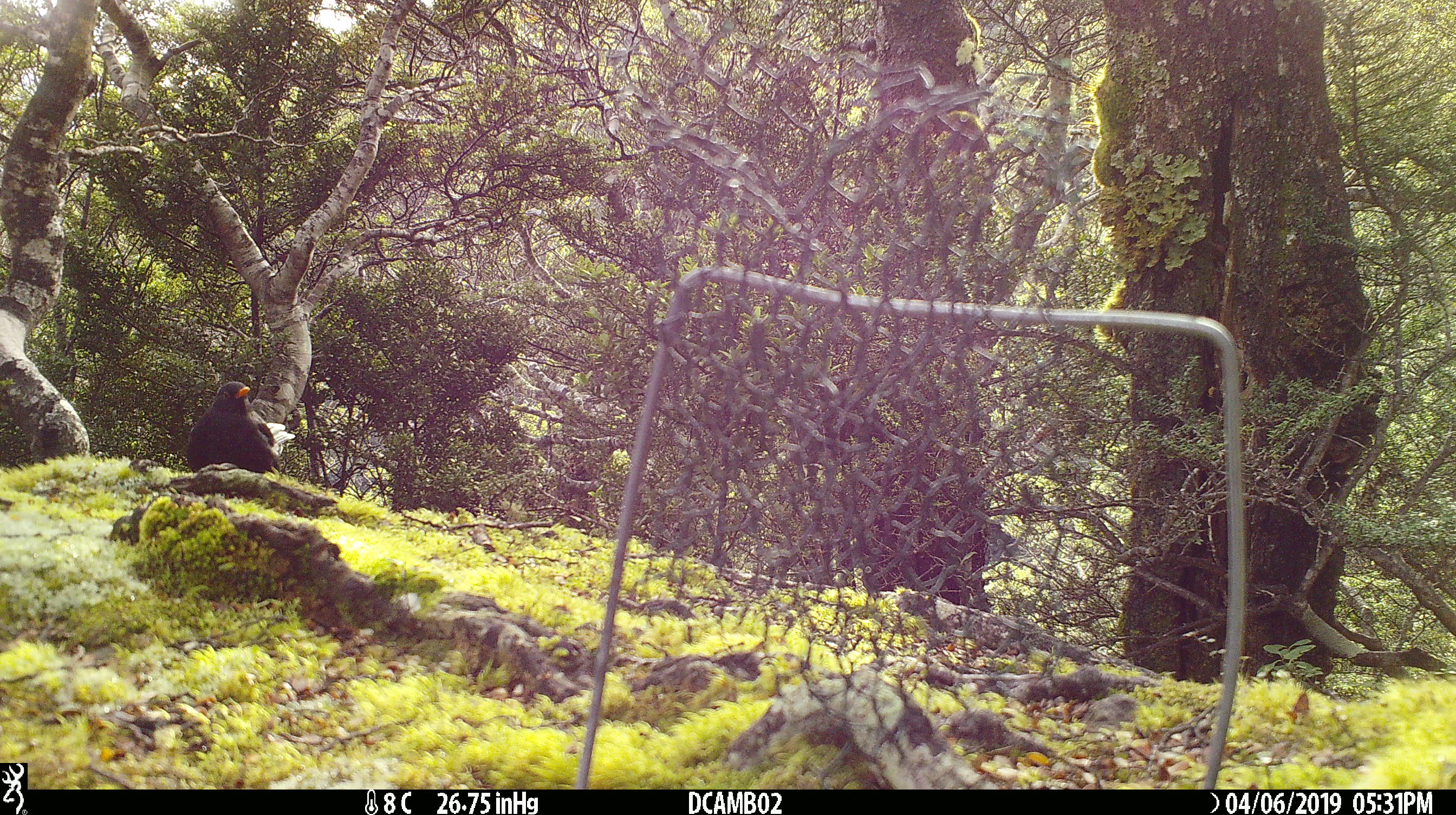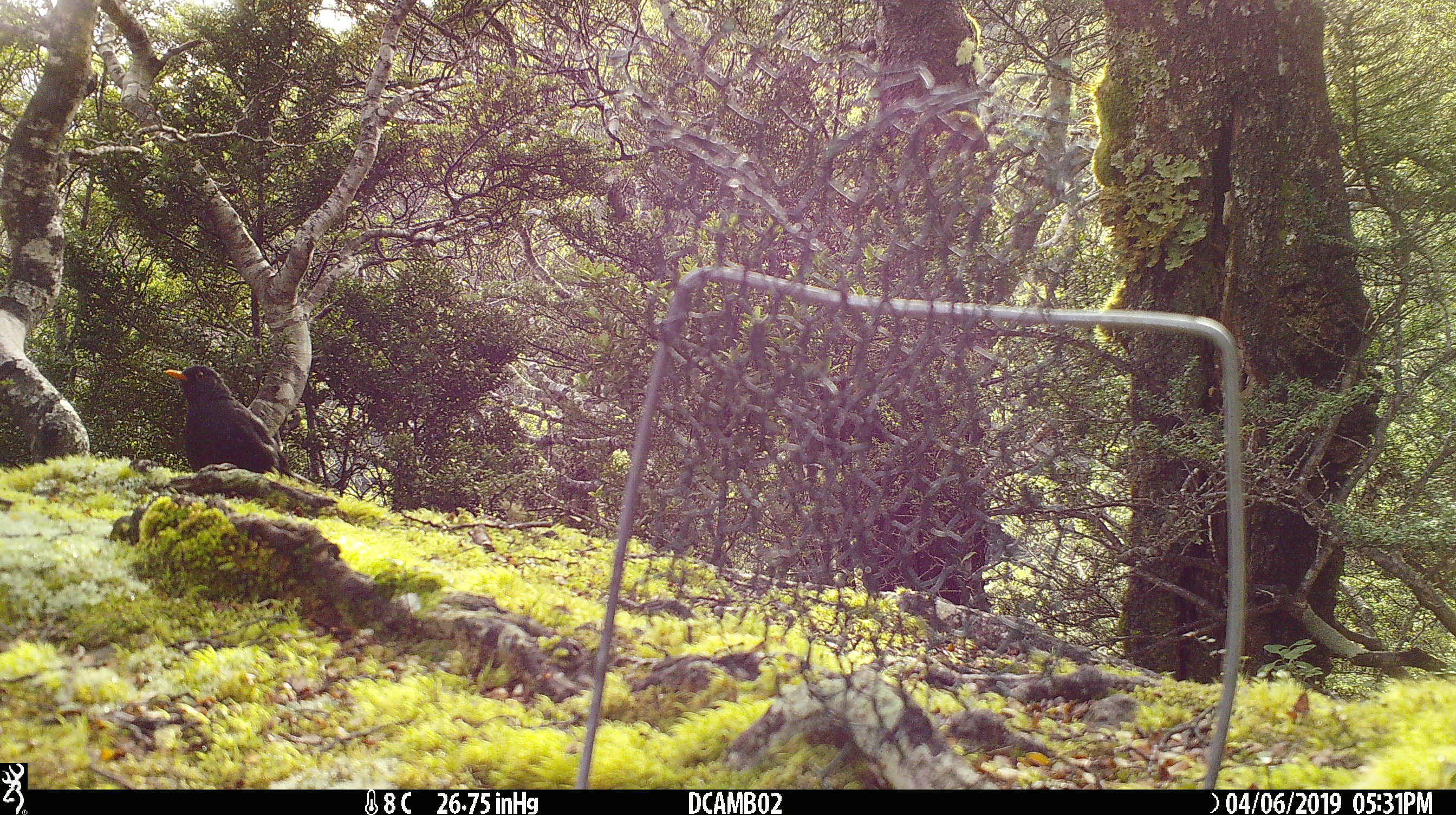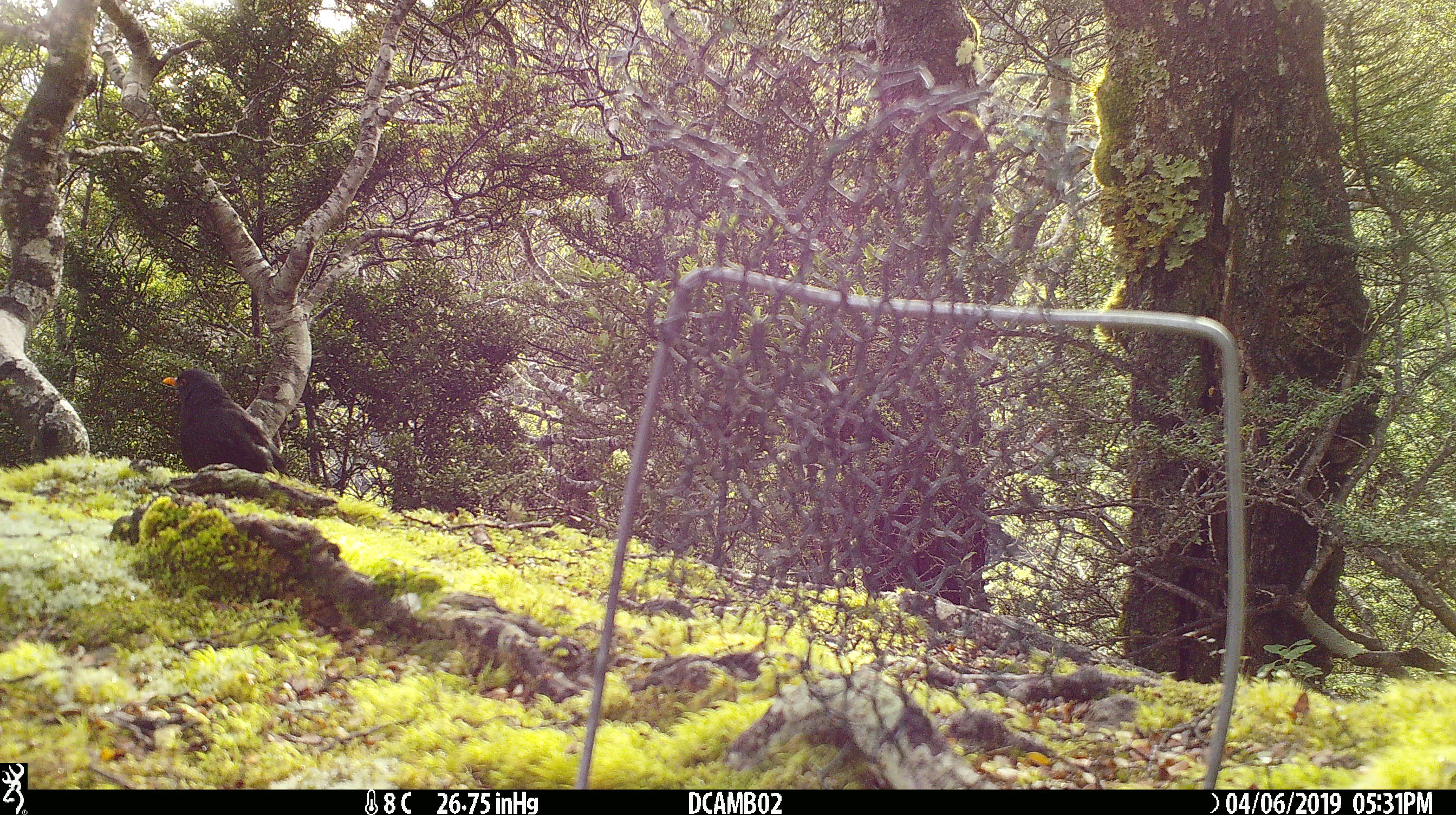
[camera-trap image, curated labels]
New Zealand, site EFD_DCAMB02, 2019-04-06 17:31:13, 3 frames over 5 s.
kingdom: Animalia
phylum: Chordata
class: Aves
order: Passeriformes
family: Turdidae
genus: Turdus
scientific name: Turdus merula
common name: eurasian blackbird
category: blackbird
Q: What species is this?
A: Blackbird (eurasian blackbird) (Turdus merula).